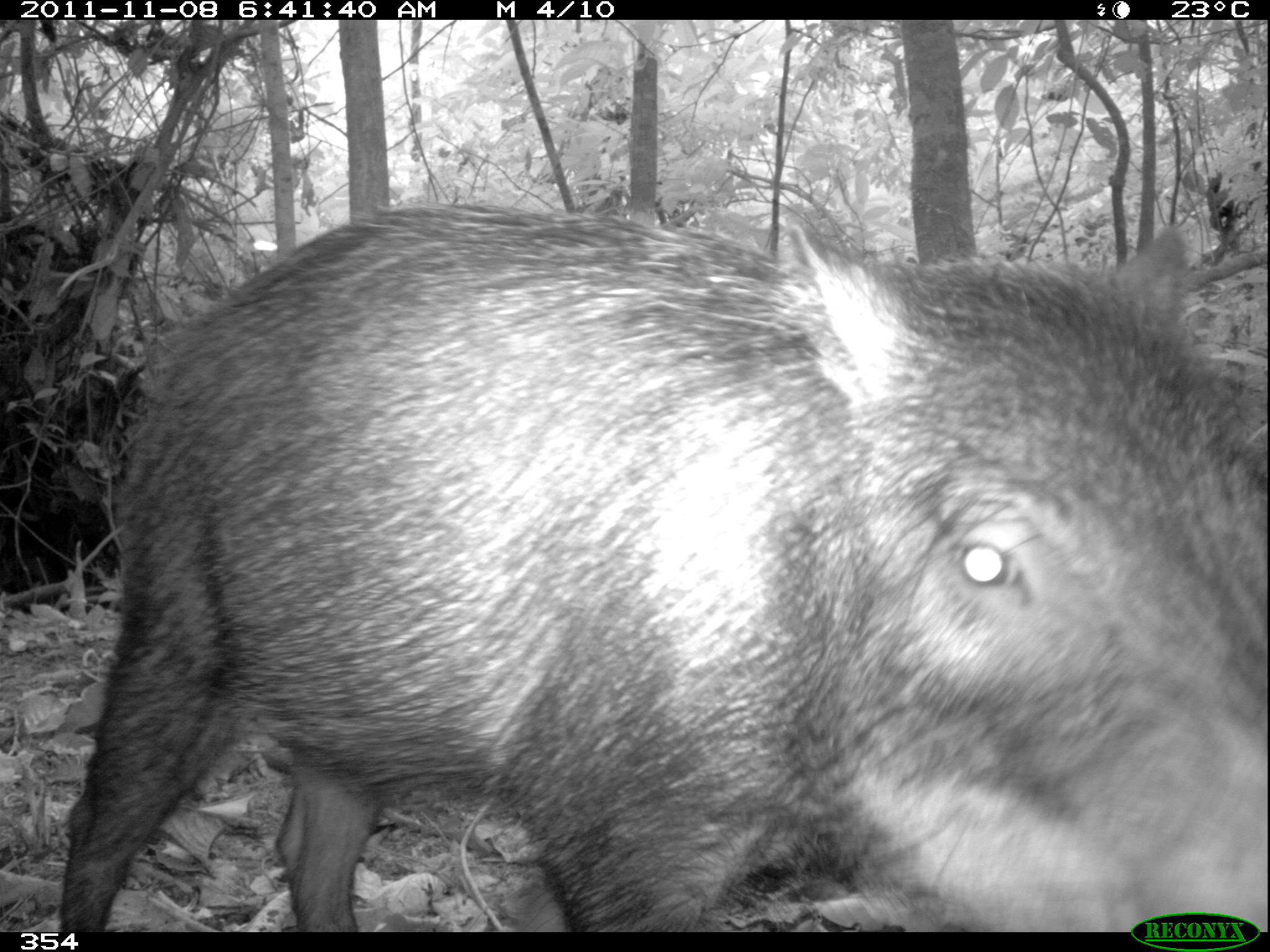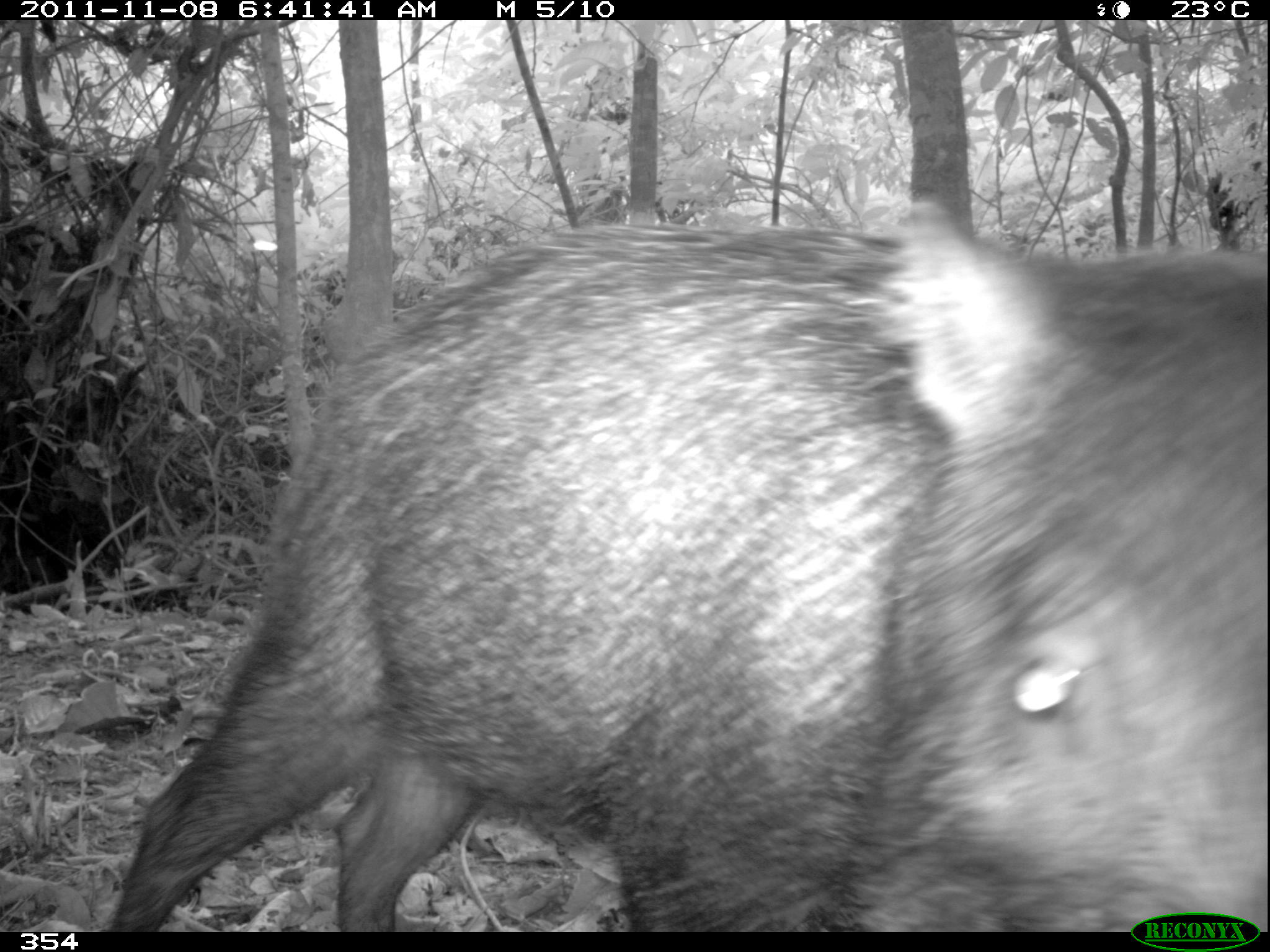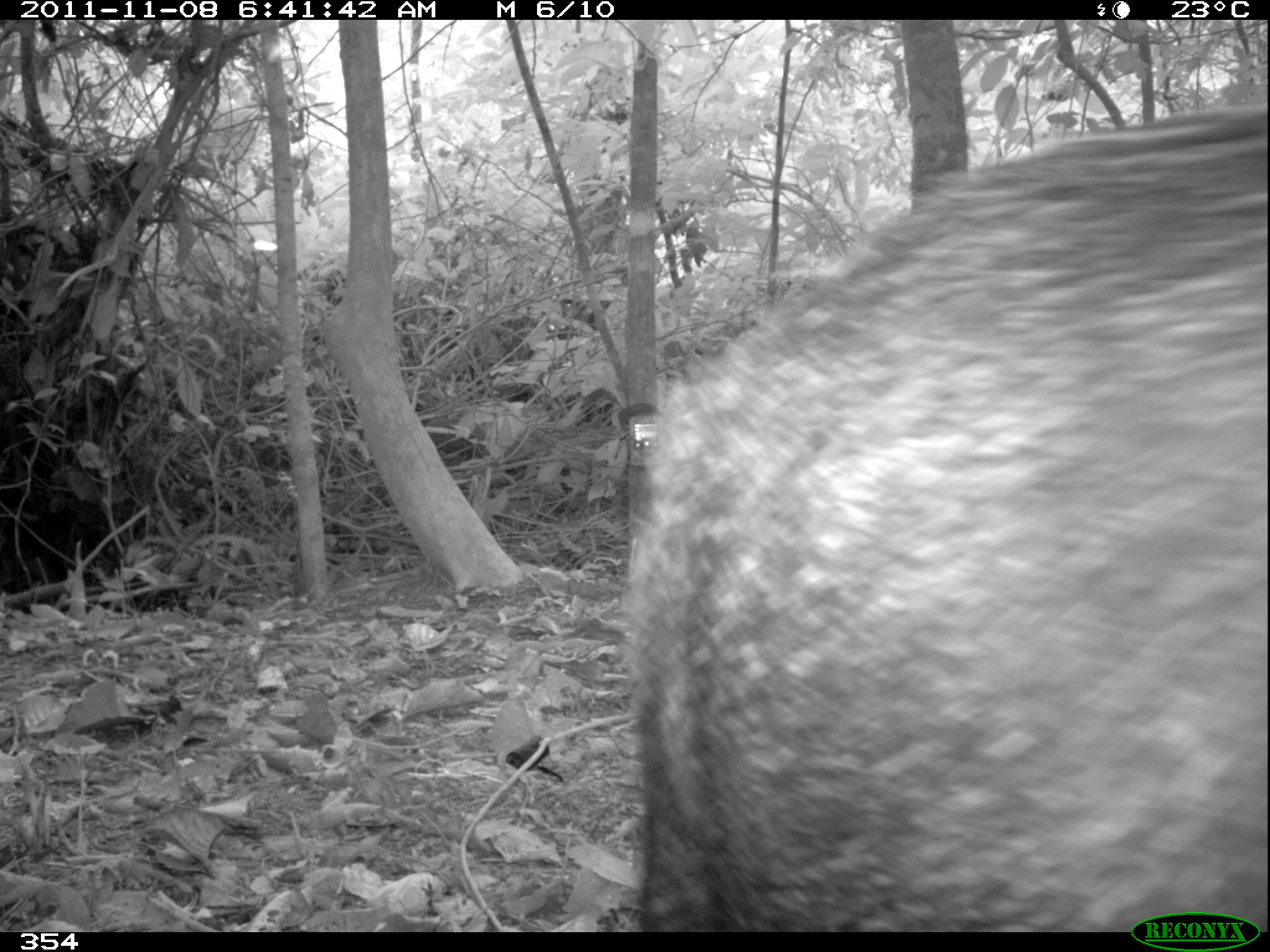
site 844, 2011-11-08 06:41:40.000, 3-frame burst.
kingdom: Animalia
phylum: Chordata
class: Mammalia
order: Artiodactyla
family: Tayassuidae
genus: Tayassu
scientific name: Tayassu pecari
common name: white-lipped peccary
Tayassu pecari (white-lipped peccary).